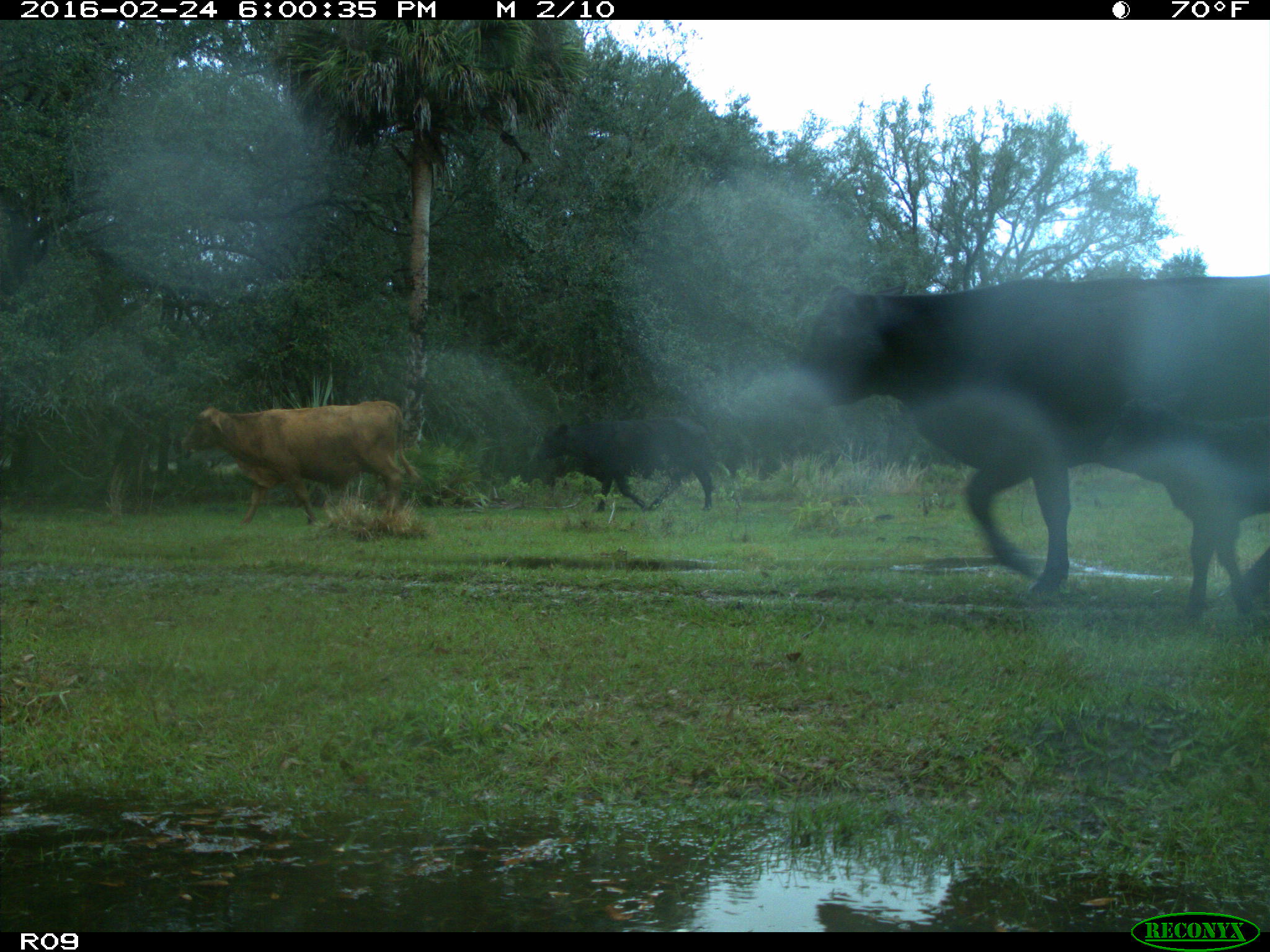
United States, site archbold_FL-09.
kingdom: Animalia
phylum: Chordata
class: Mammalia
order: Artiodactyla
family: Bovidae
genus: Bos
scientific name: Bos taurus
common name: domestic cow